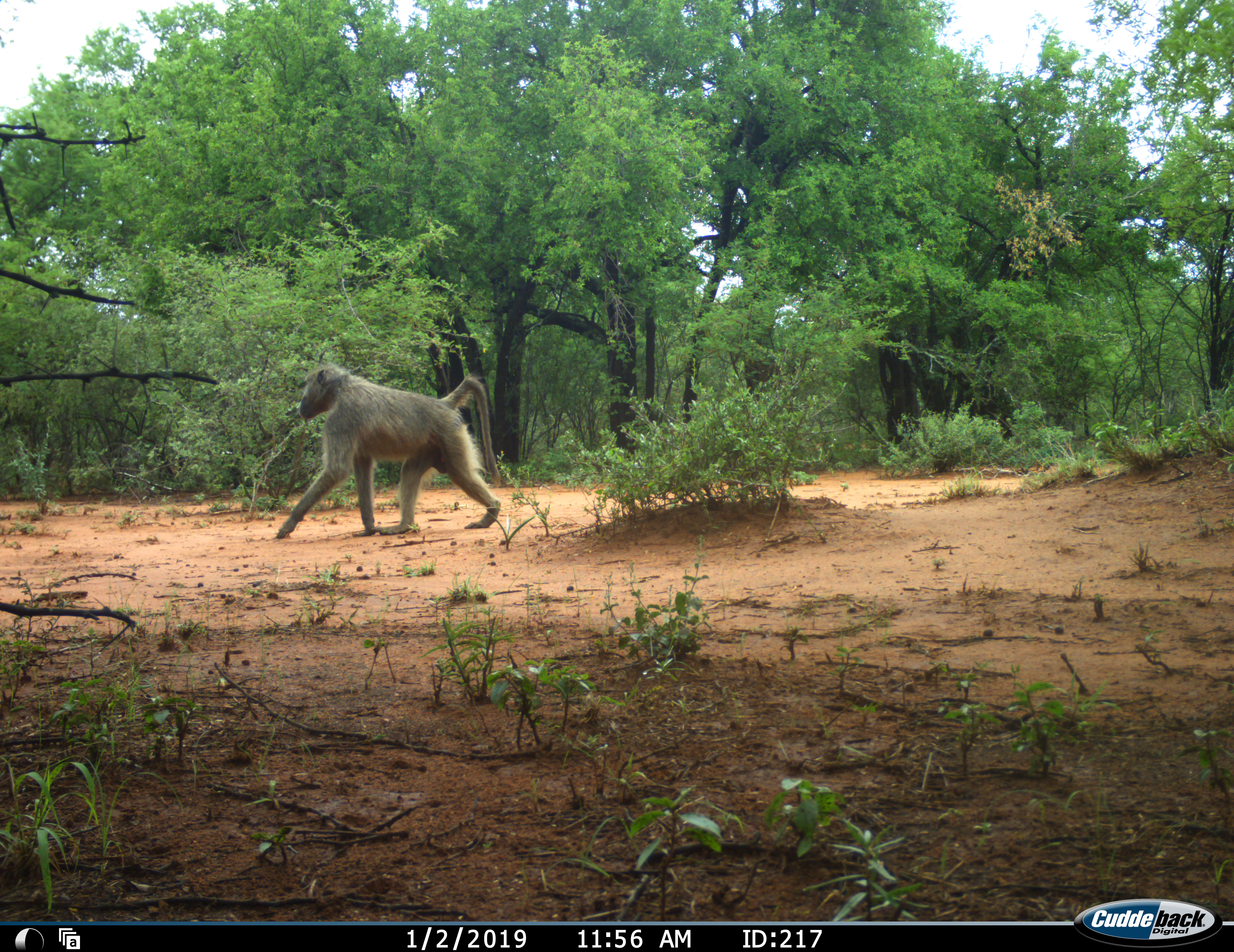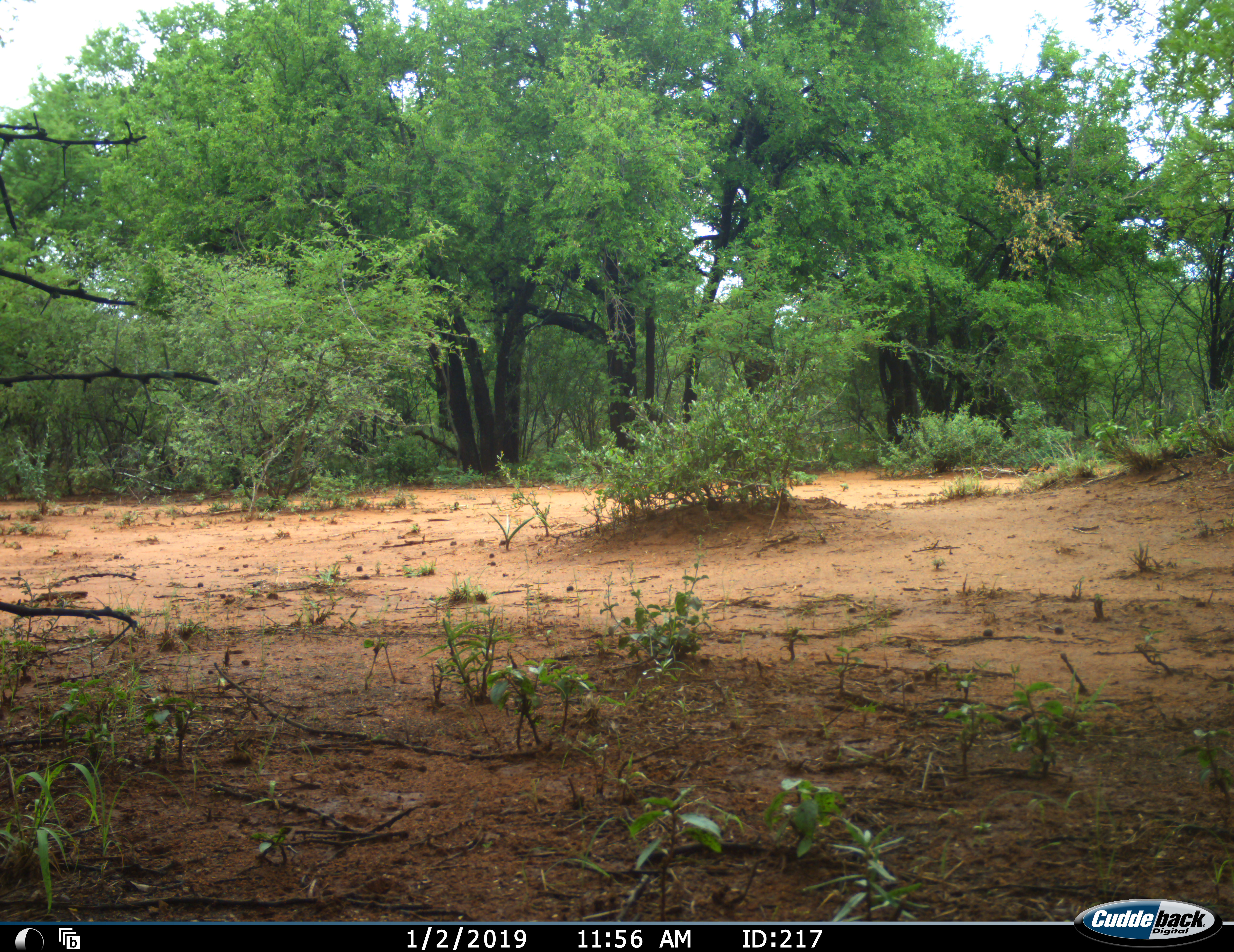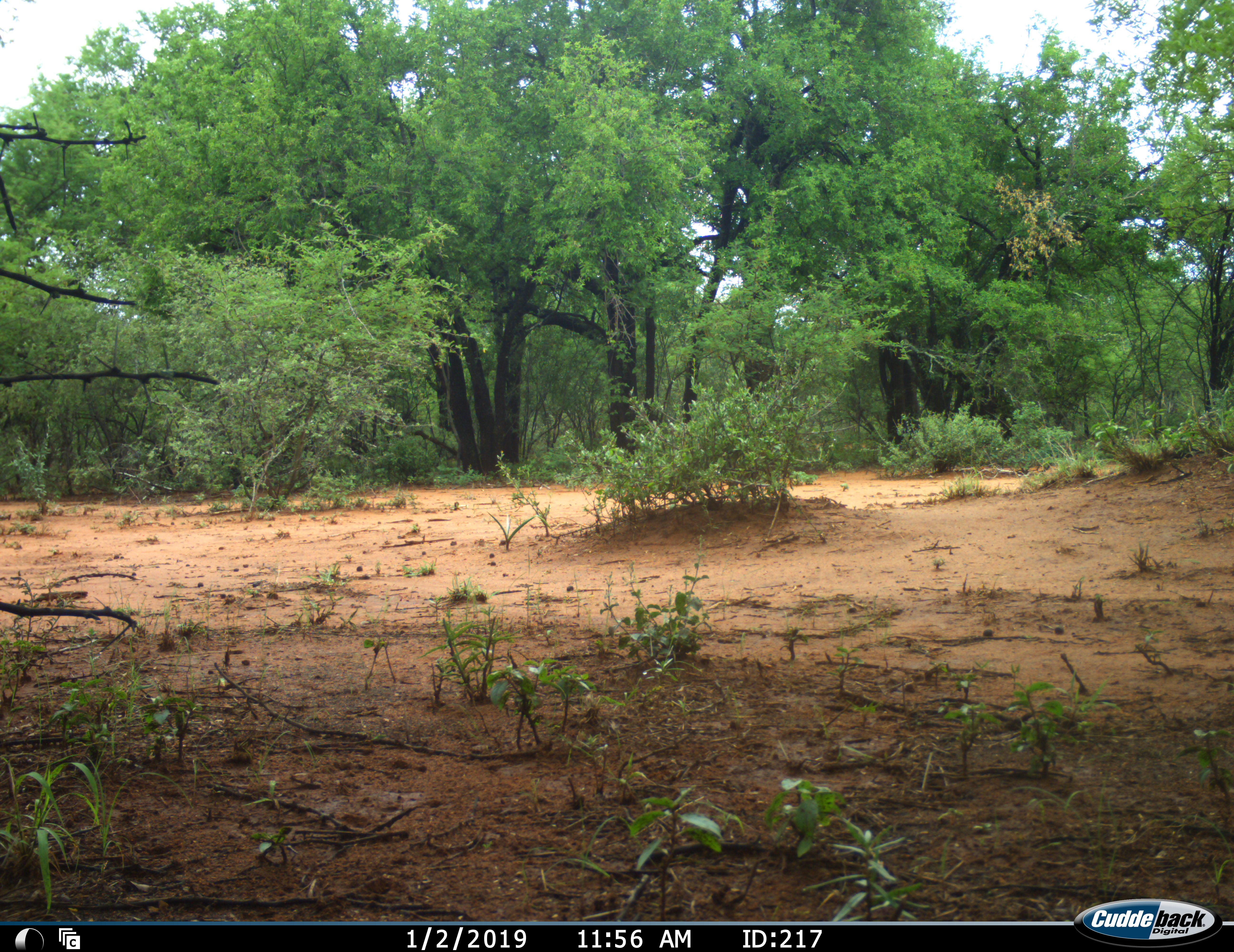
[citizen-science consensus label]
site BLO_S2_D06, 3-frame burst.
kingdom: Animalia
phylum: Chordata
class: Mammalia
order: Primates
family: Cercopithecidae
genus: Papio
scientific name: Papio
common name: baboon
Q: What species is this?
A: Baboon (Papio).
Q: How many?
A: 1.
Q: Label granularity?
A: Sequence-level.